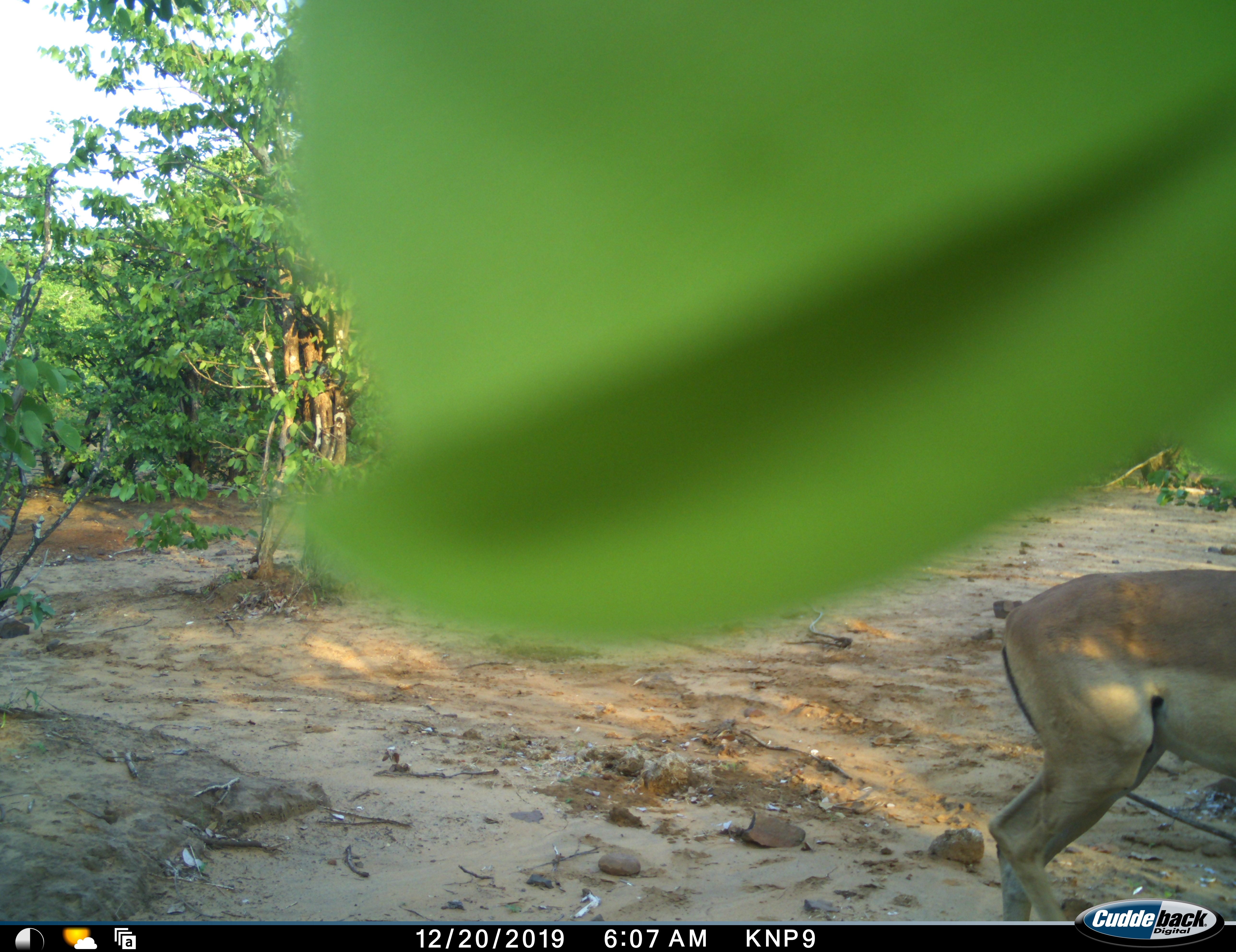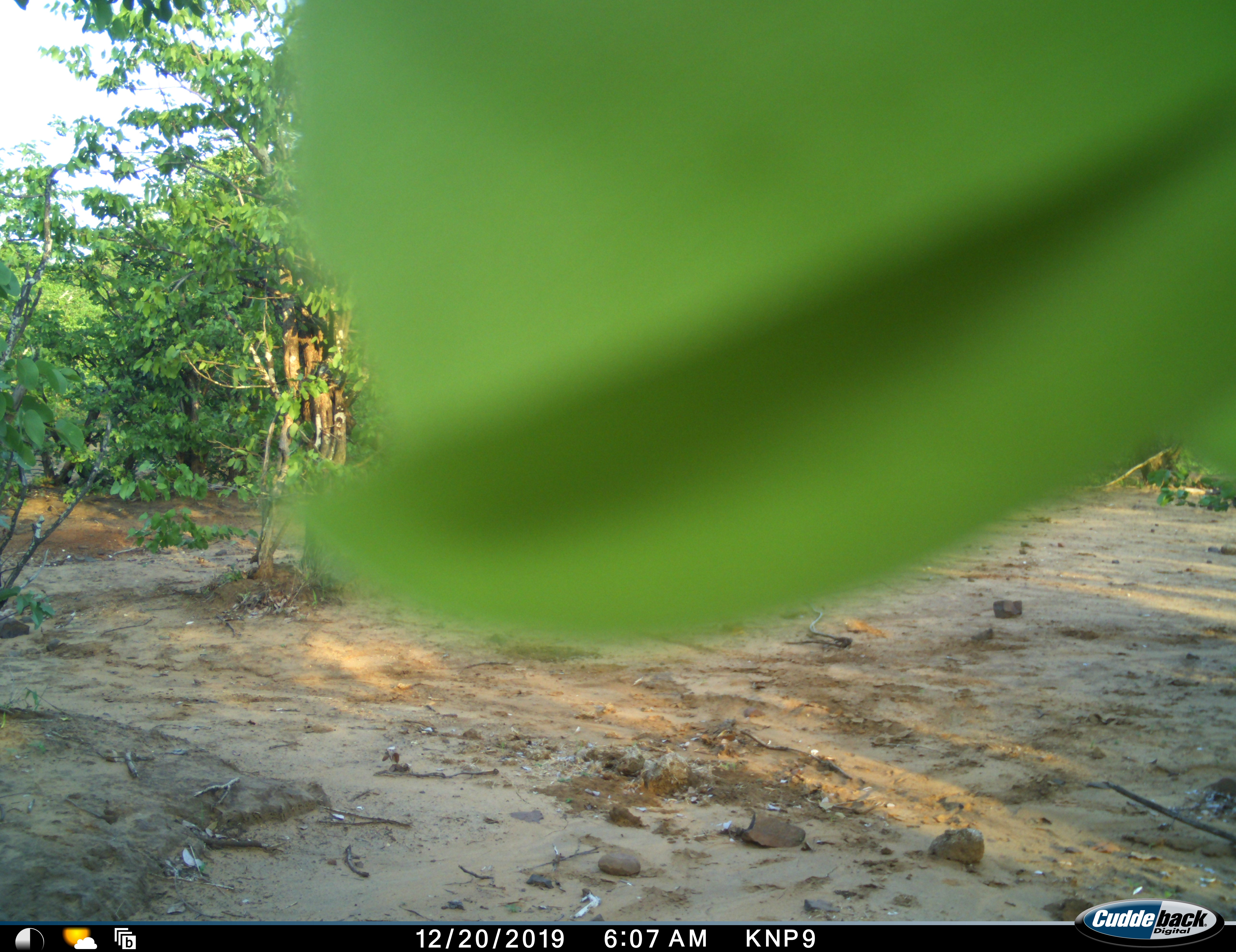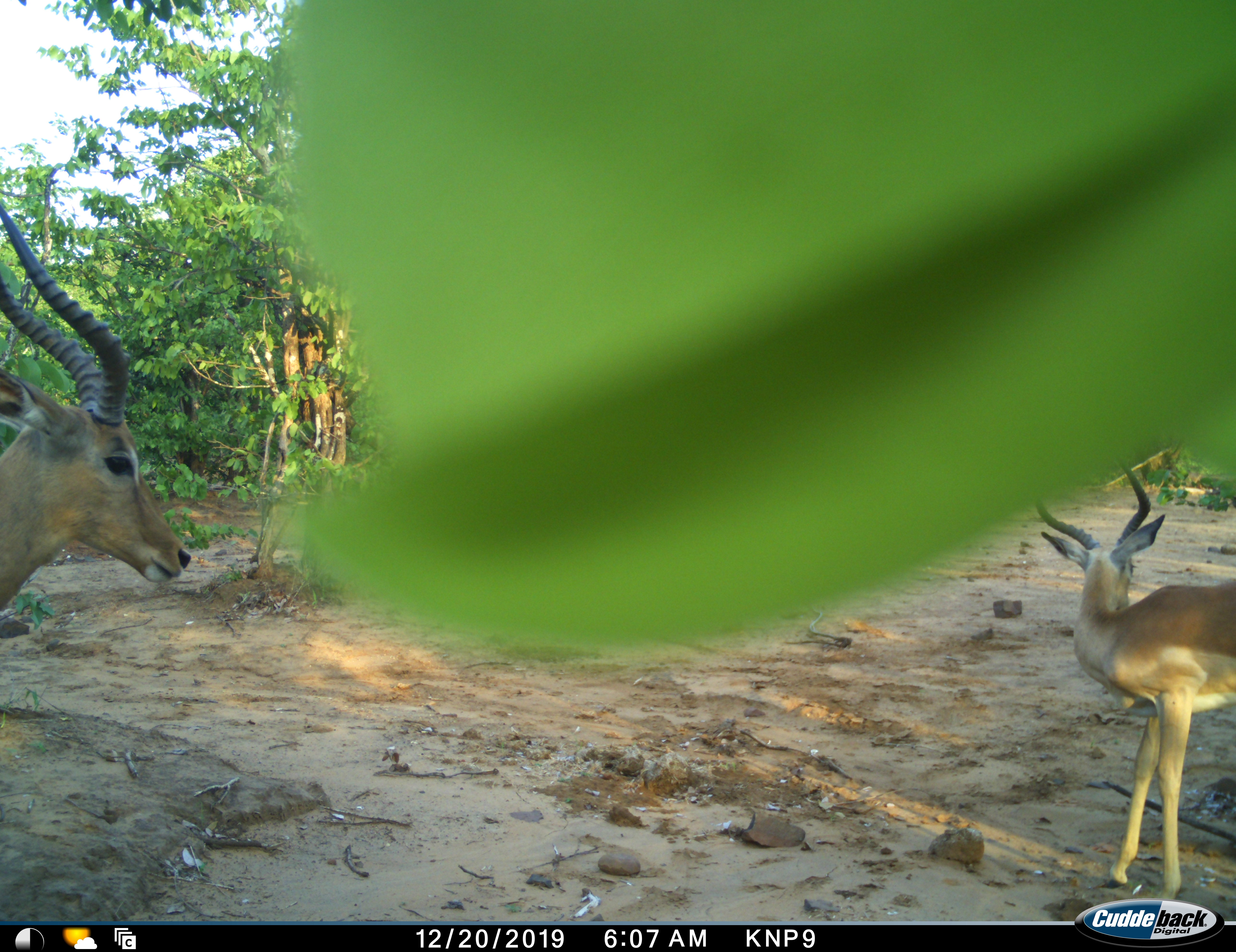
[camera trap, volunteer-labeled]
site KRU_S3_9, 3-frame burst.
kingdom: Animalia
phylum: Chordata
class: Mammalia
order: Artiodactyla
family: Bovidae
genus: Aepyceros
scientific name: Aepyceros melampus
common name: impala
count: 2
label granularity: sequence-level